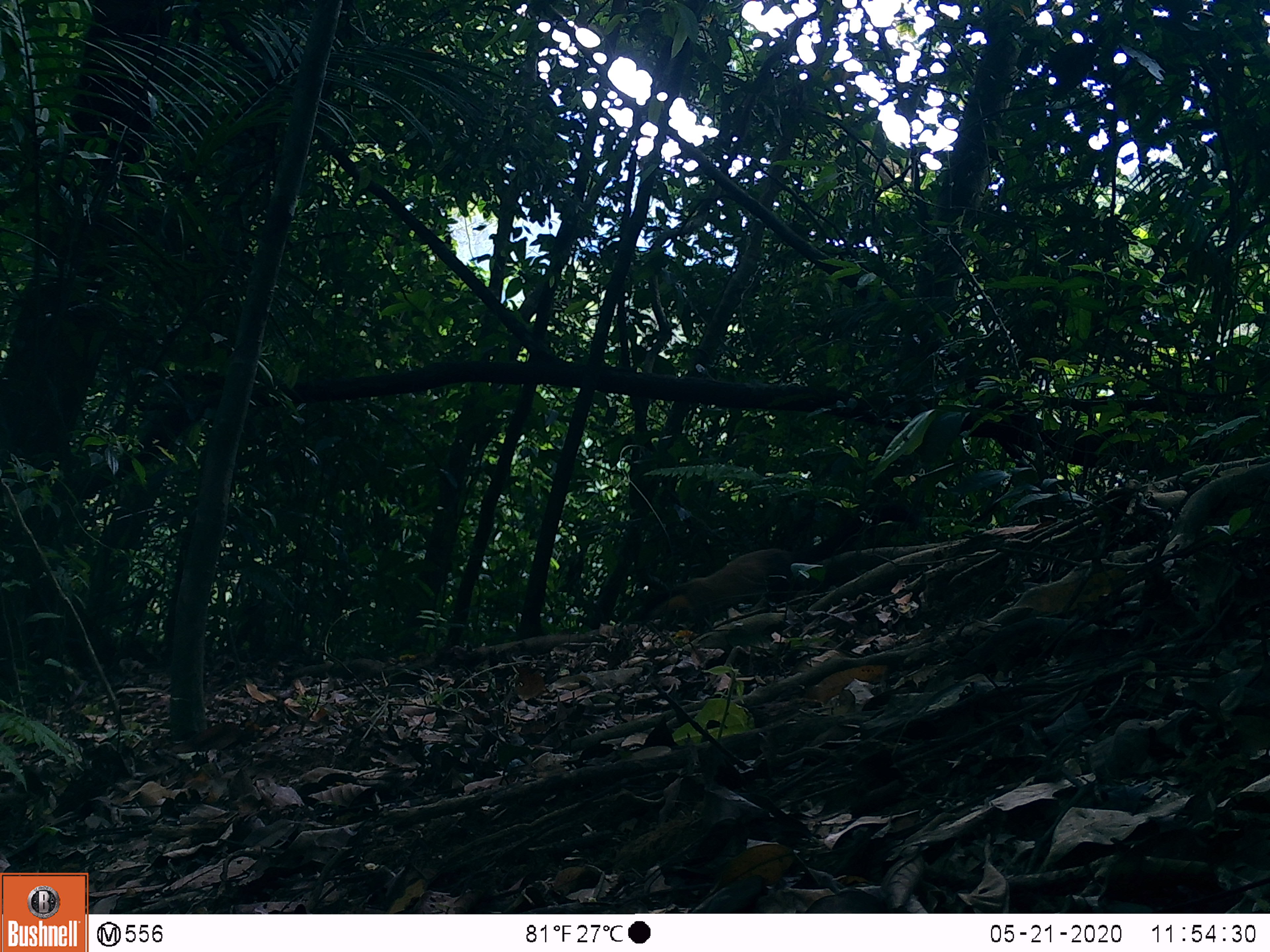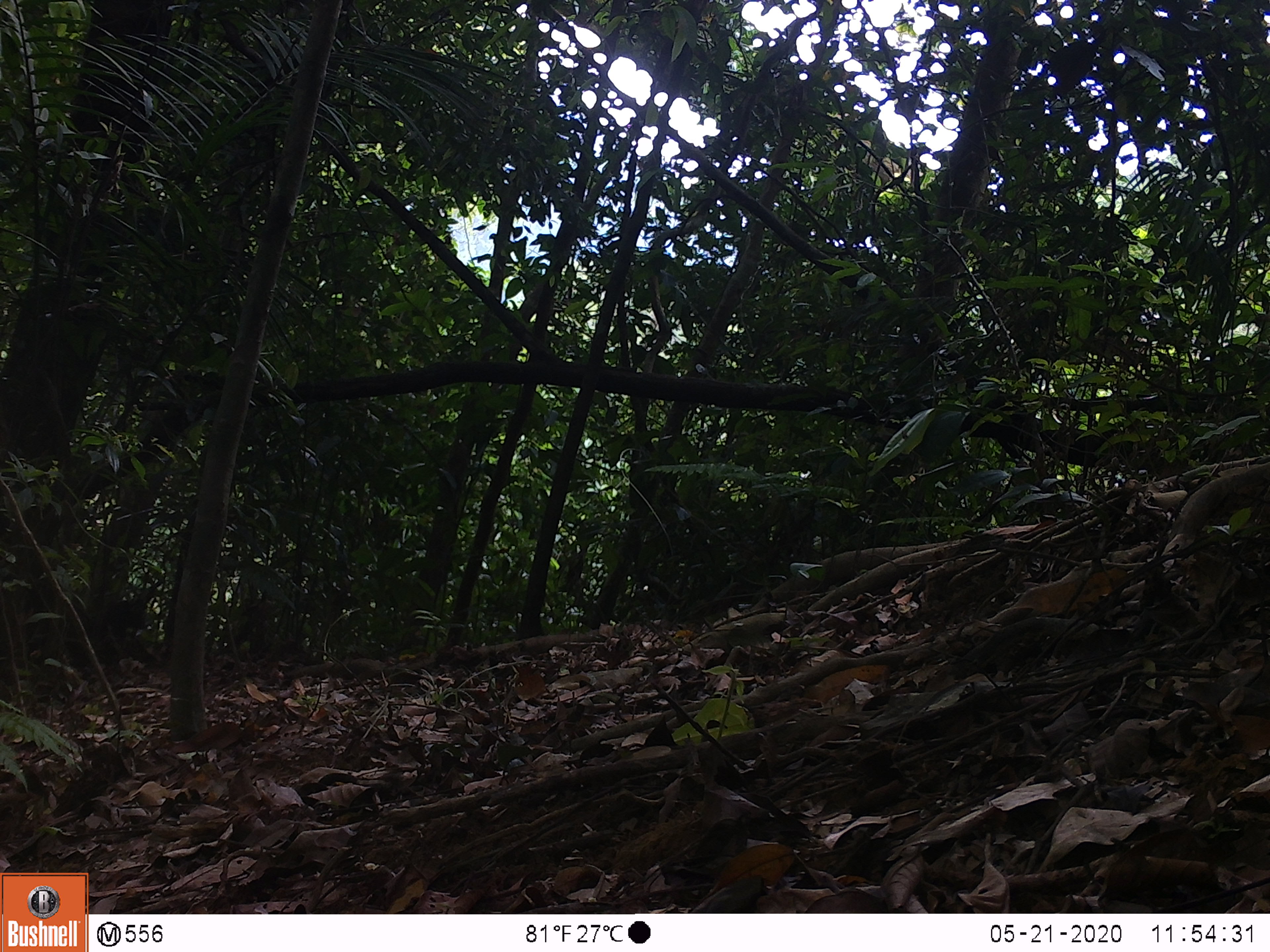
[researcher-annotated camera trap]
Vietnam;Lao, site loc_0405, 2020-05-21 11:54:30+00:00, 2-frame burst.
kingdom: Animalia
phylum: Chordata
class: Mammalia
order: Carnivora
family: Mustelidae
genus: Martes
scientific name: Martes flavigula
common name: yellow-throated marten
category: yellow throated marten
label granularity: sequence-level